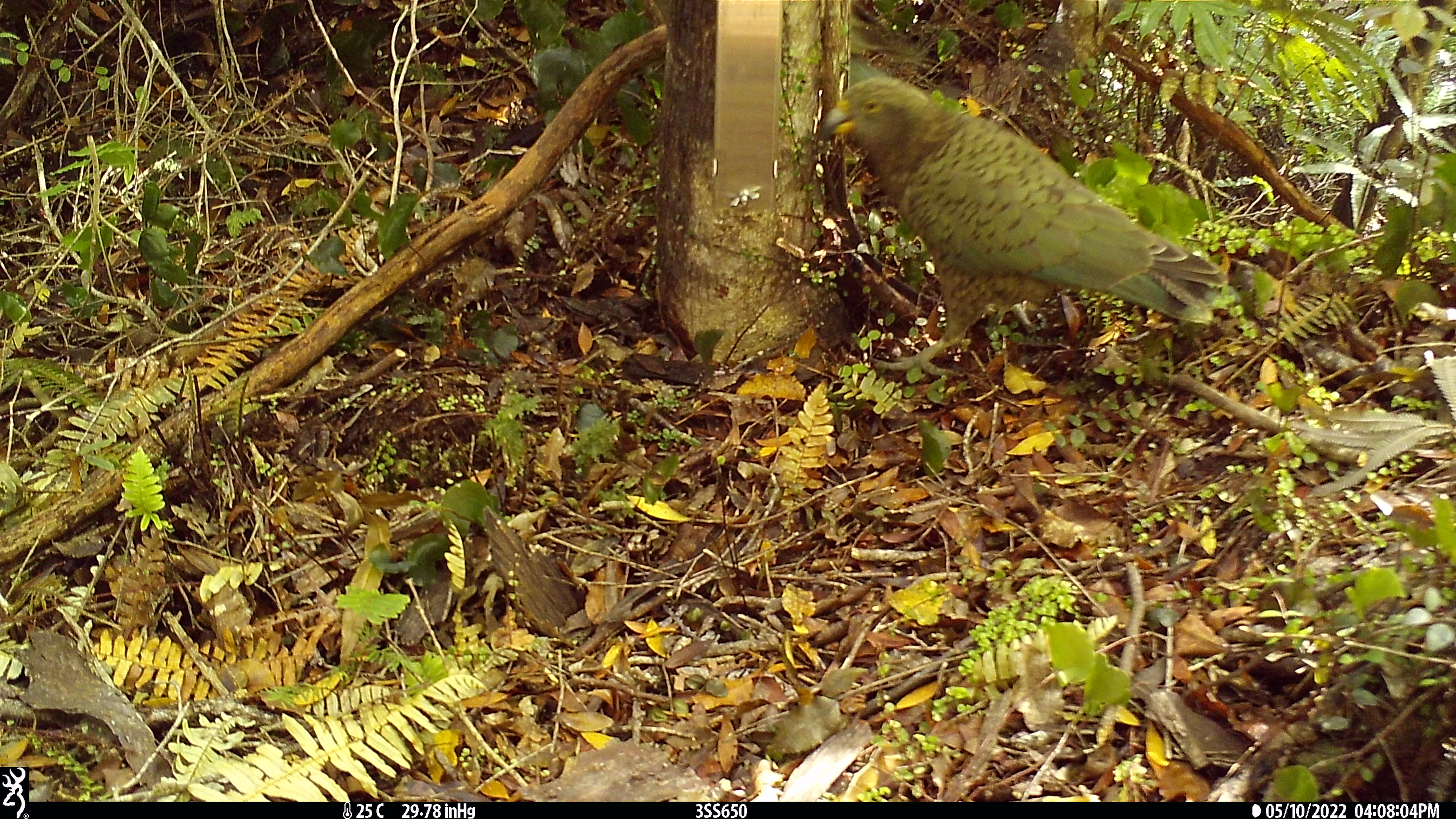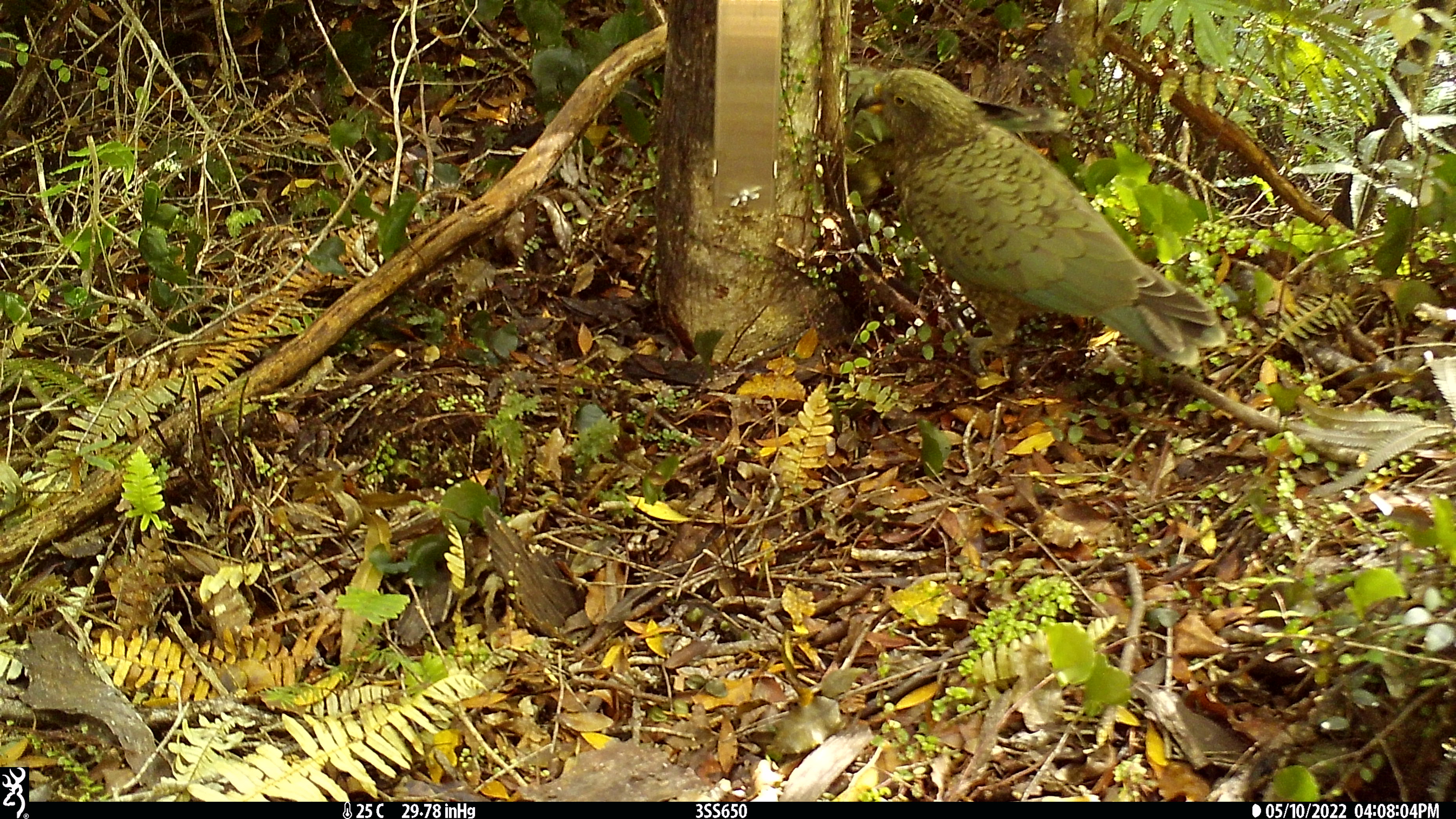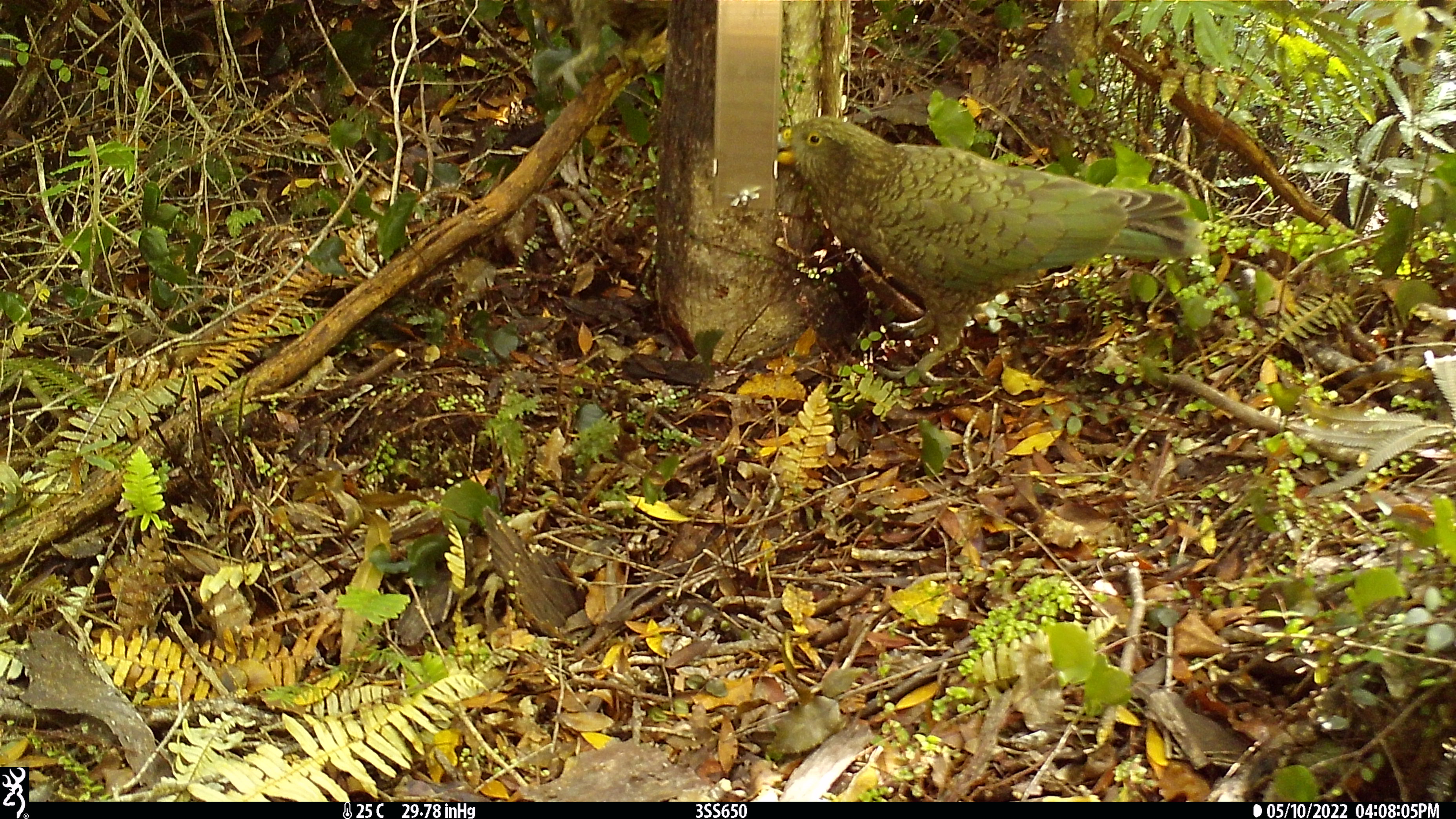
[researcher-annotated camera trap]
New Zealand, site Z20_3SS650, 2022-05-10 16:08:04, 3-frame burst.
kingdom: Animalia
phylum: Chordata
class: Aves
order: Psittaciformes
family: Strigopidae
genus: Nestor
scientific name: Nestor notabilis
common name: kea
Kea (Nestor notabilis).